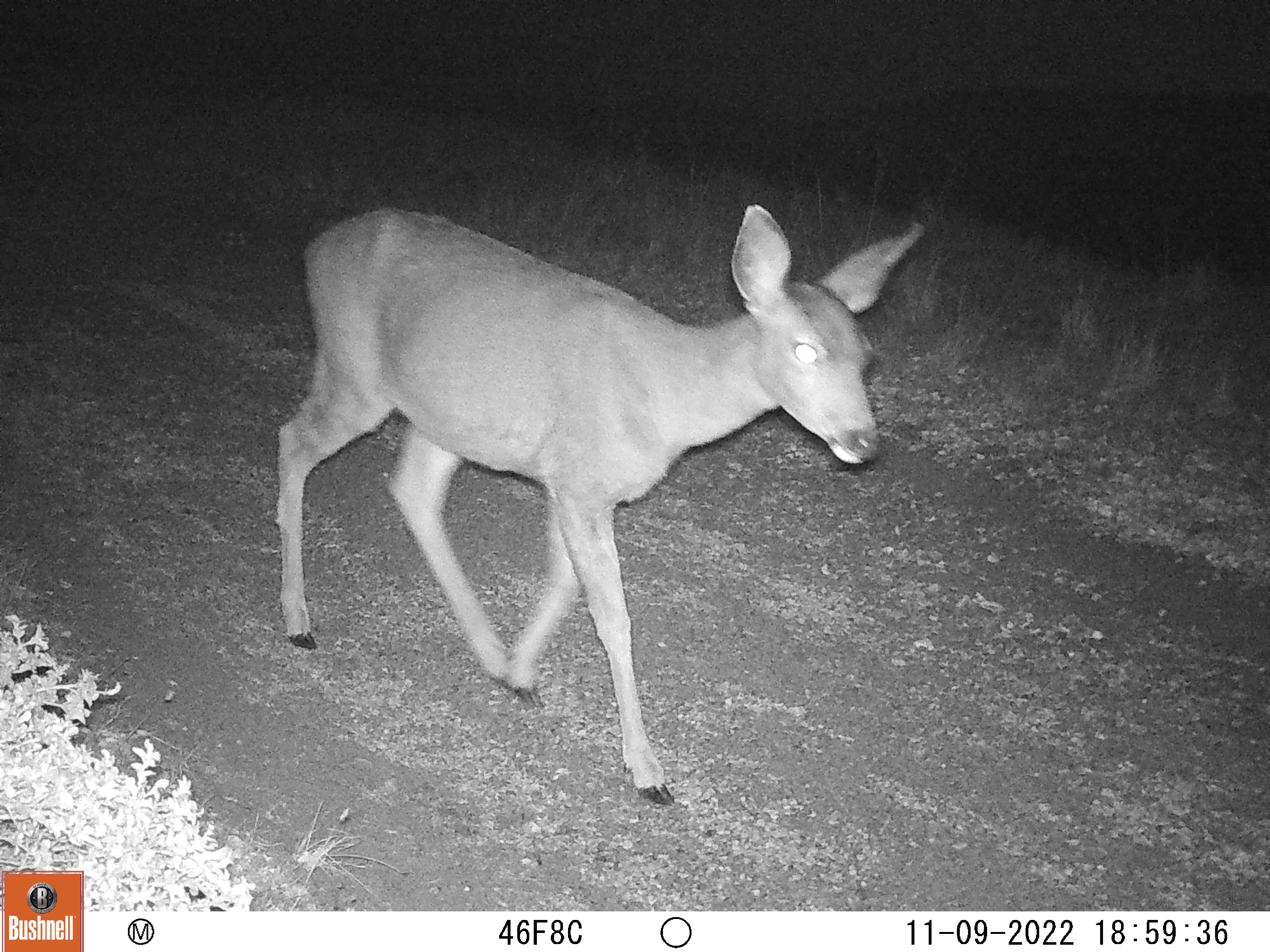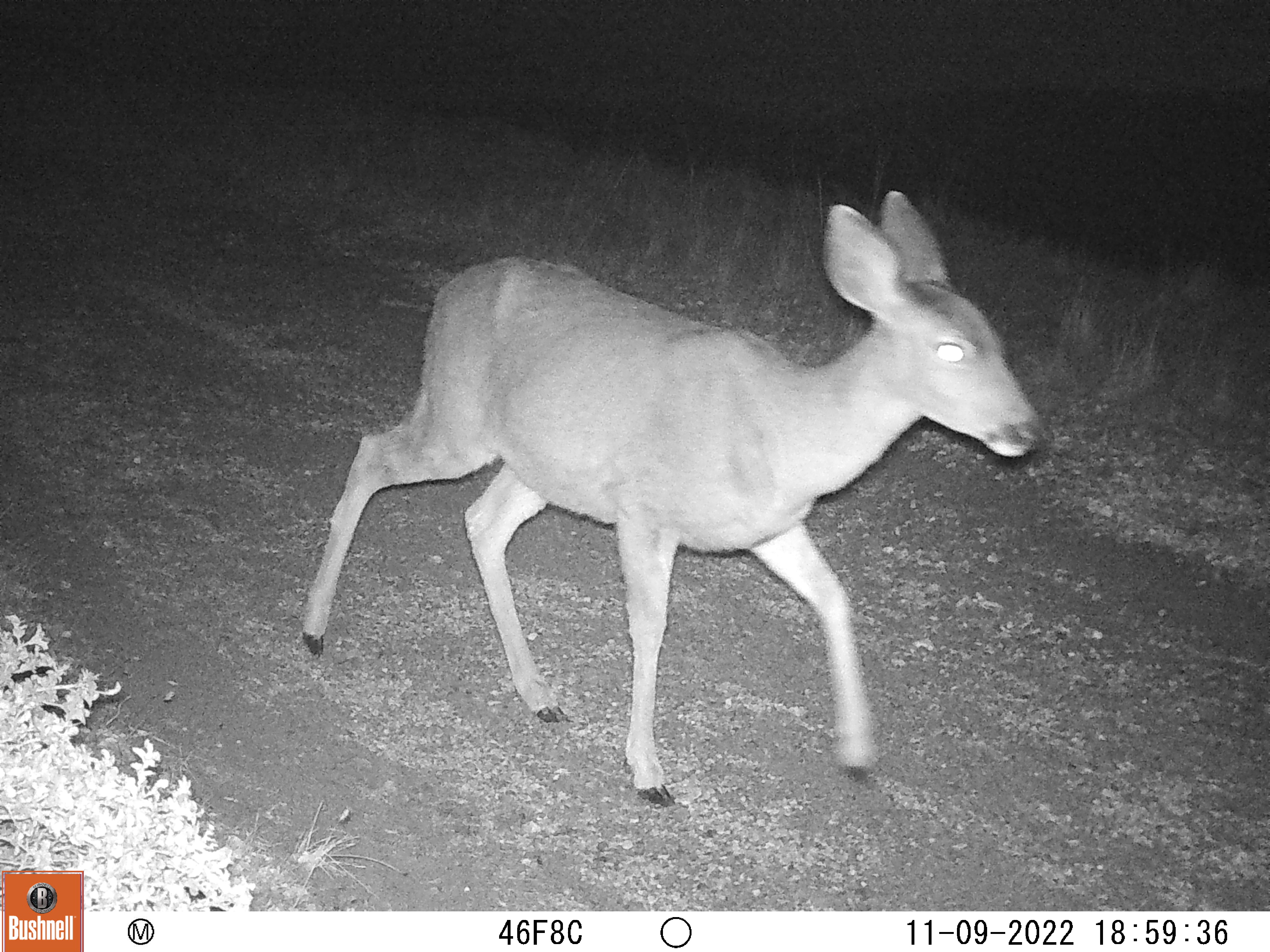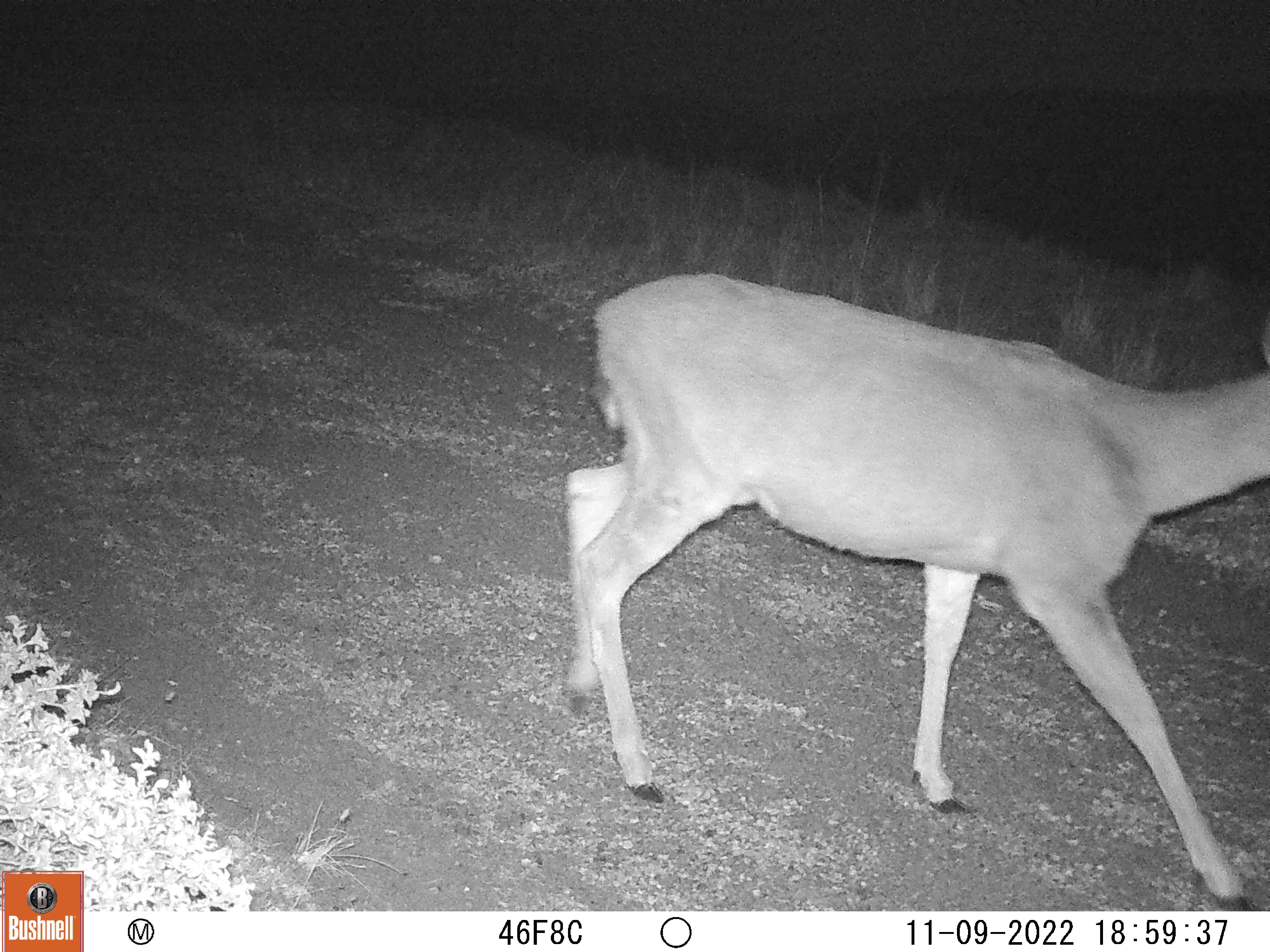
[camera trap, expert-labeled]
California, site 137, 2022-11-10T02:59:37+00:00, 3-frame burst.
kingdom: Animalia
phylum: Chordata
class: Mammalia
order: Artiodactyla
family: Cervidae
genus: Odocoileus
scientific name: Odocoileus hemionus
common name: mule deer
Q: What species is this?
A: Mule deer (Odocoileus hemionus).